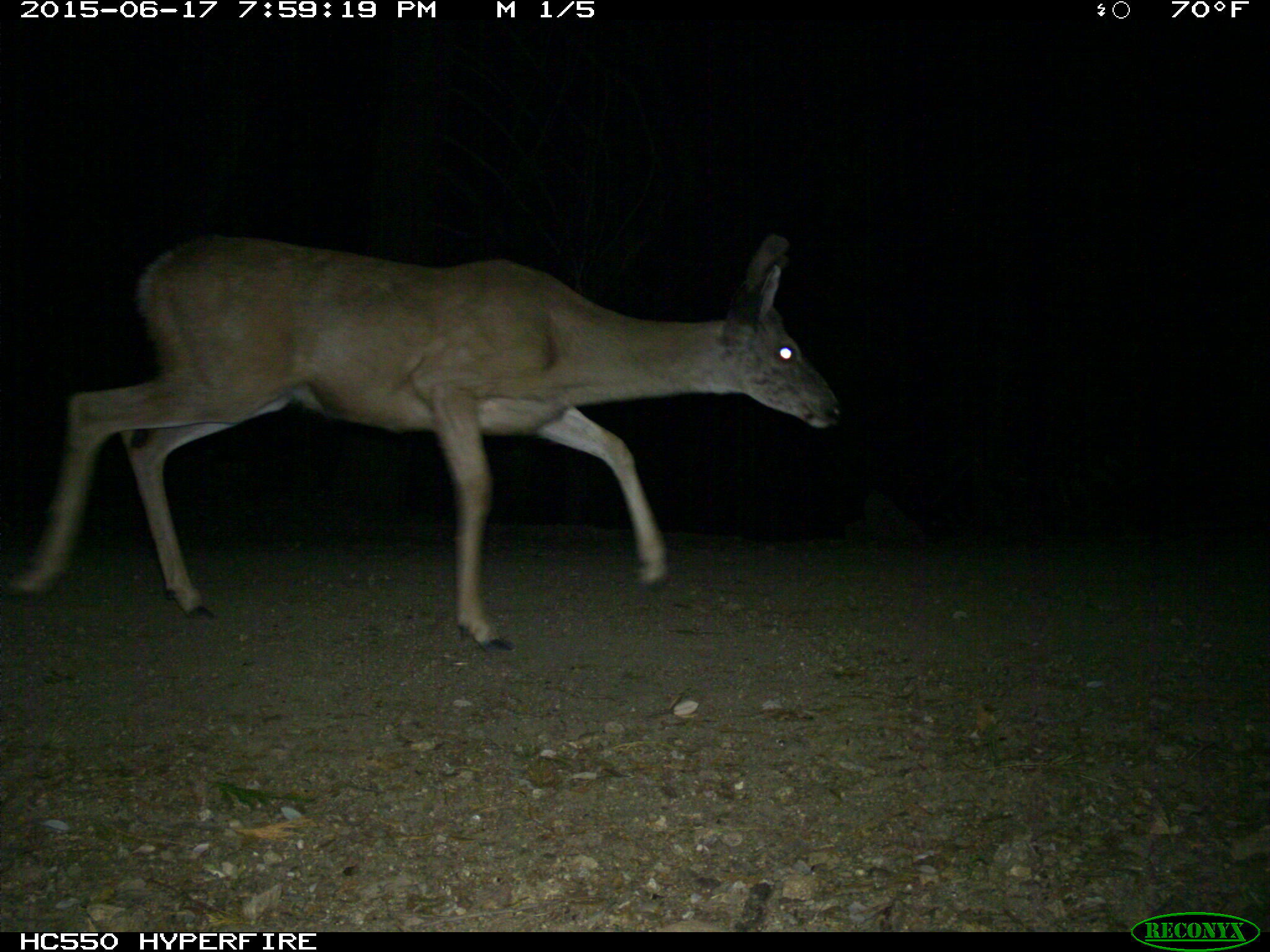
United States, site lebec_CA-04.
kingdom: Animalia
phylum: Chordata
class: Mammalia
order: Artiodactyla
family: Cervidae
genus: Odocoileus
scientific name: Odocoileus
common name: deer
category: unidentified deer